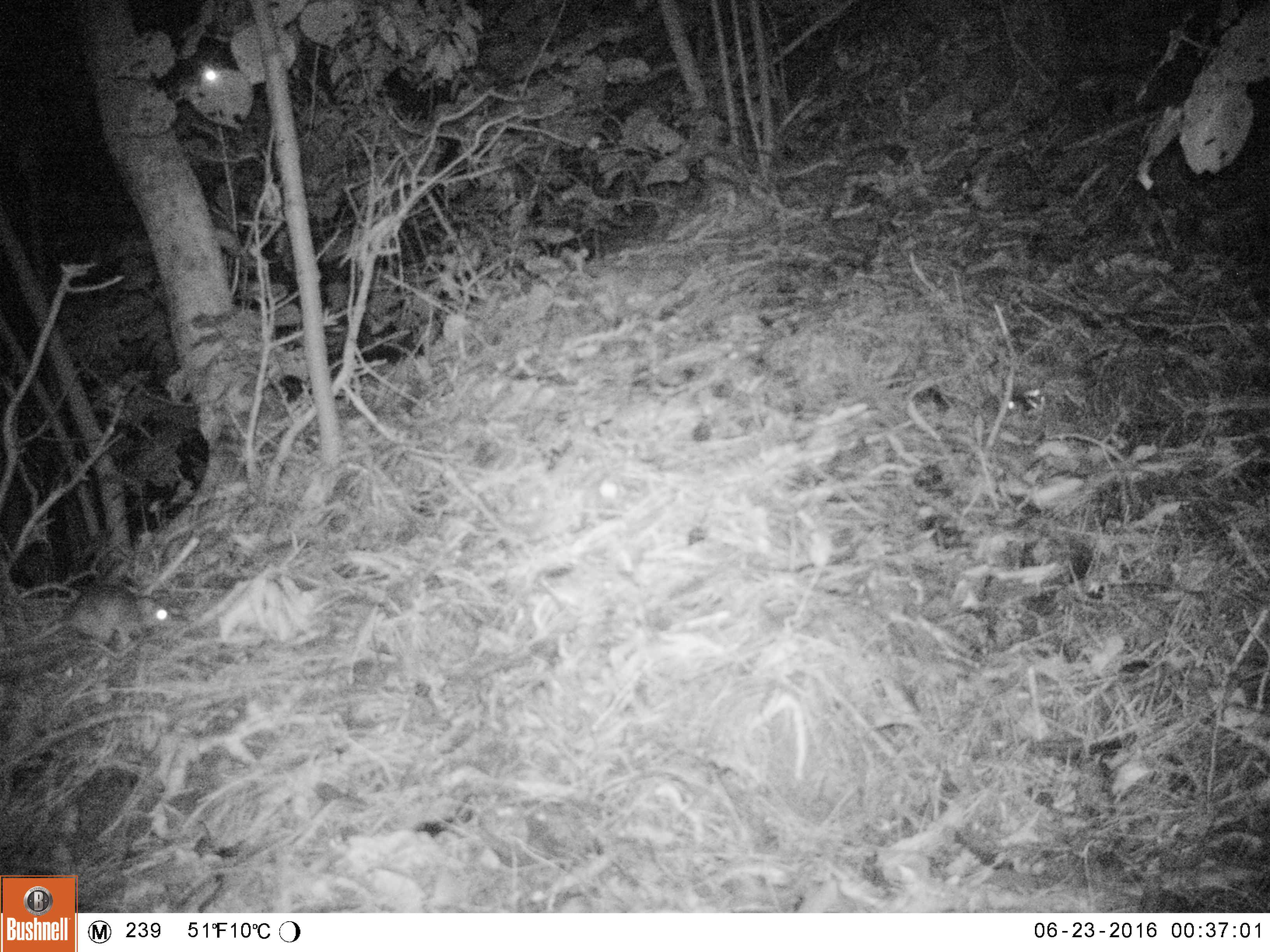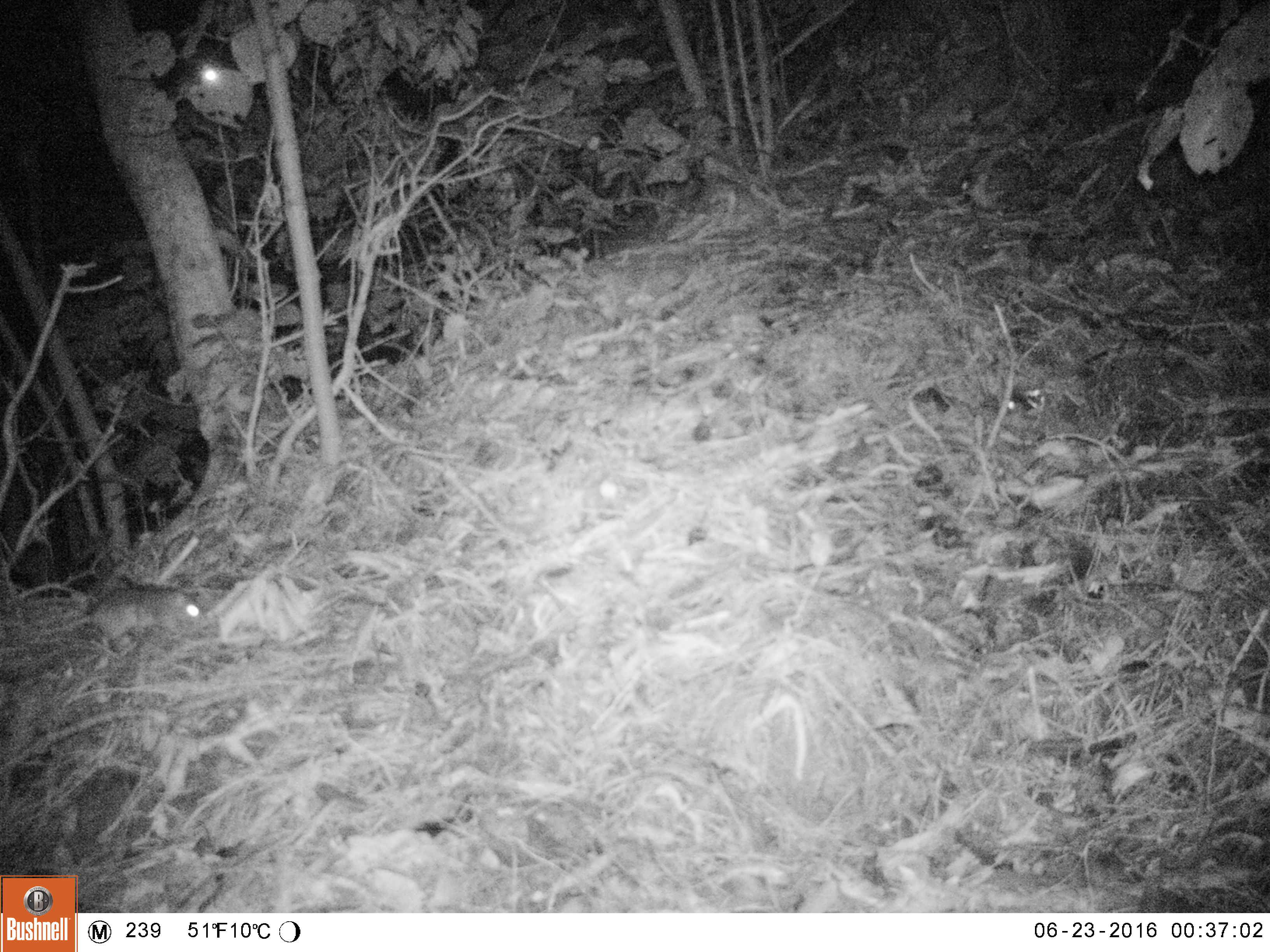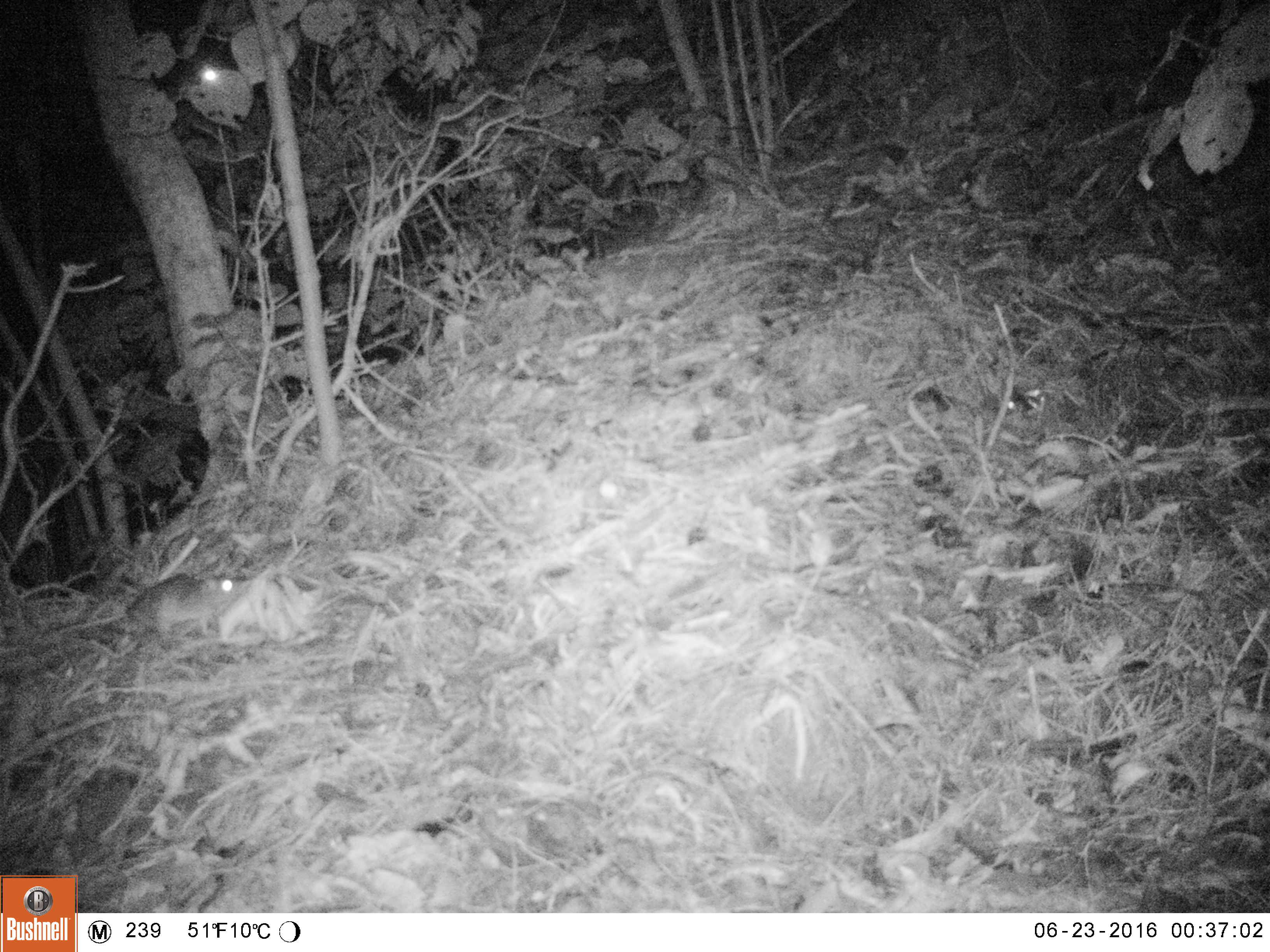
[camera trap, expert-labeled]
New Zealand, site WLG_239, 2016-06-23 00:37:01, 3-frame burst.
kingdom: Animalia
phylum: Chordata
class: Mammalia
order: Rodentia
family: Muridae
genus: Rattus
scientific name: Rattus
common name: rat